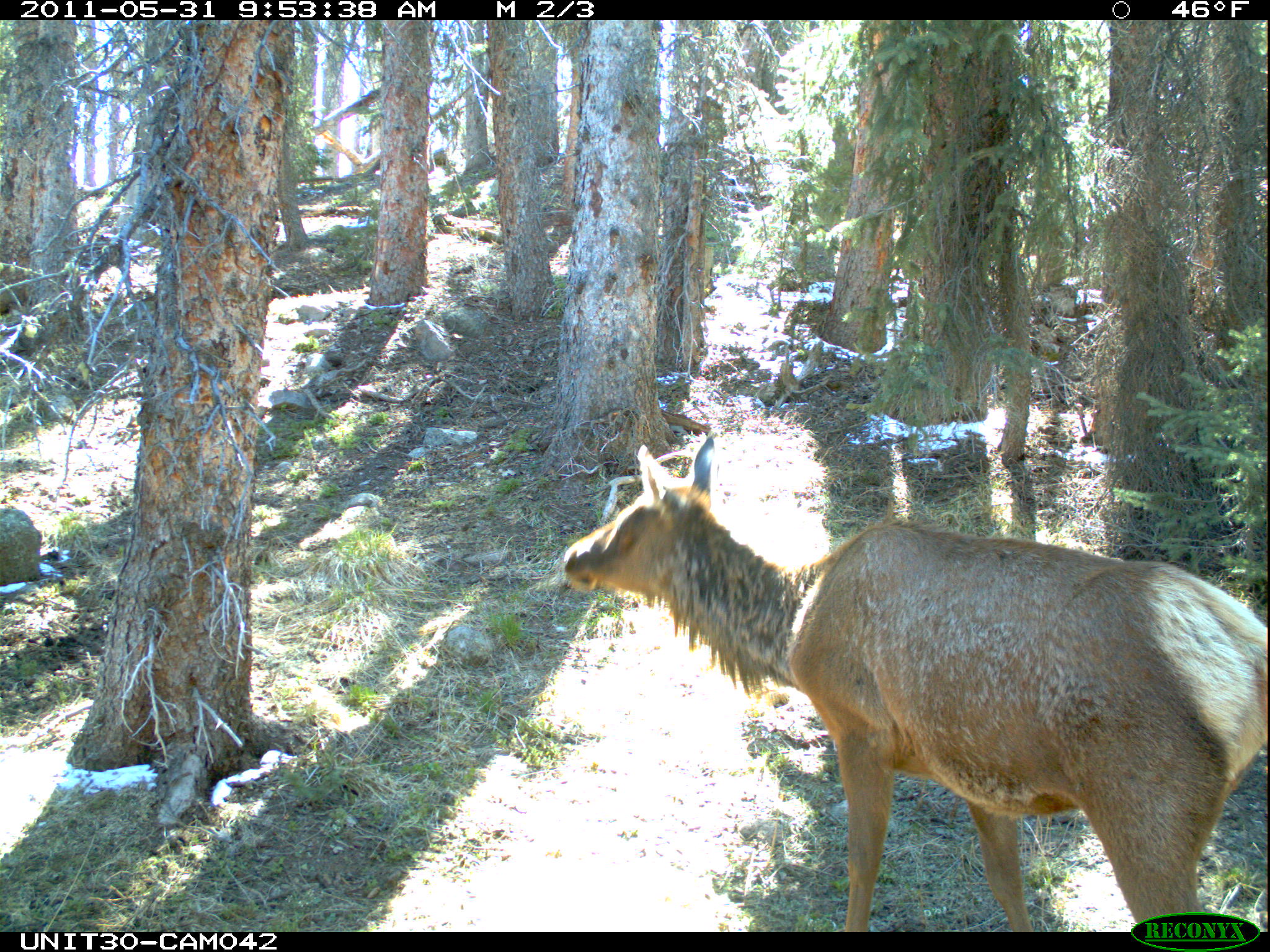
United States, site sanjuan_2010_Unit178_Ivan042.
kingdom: Animalia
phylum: Chordata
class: Mammalia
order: Artiodactyla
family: Cervidae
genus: Cervus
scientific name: Cervus elaphus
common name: red deer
Cervus elaphus (red deer).